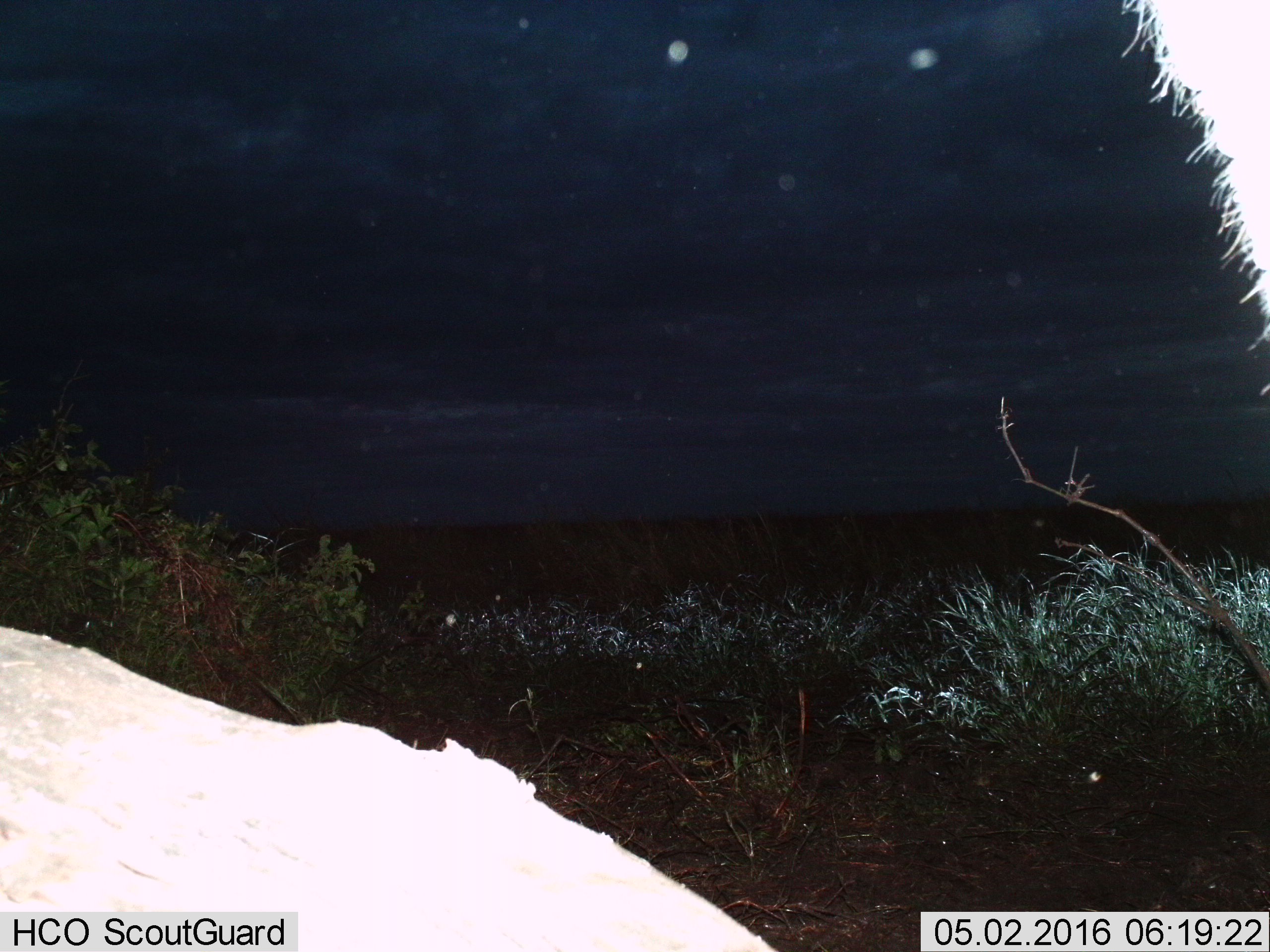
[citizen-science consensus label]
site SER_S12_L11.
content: unidentified animal